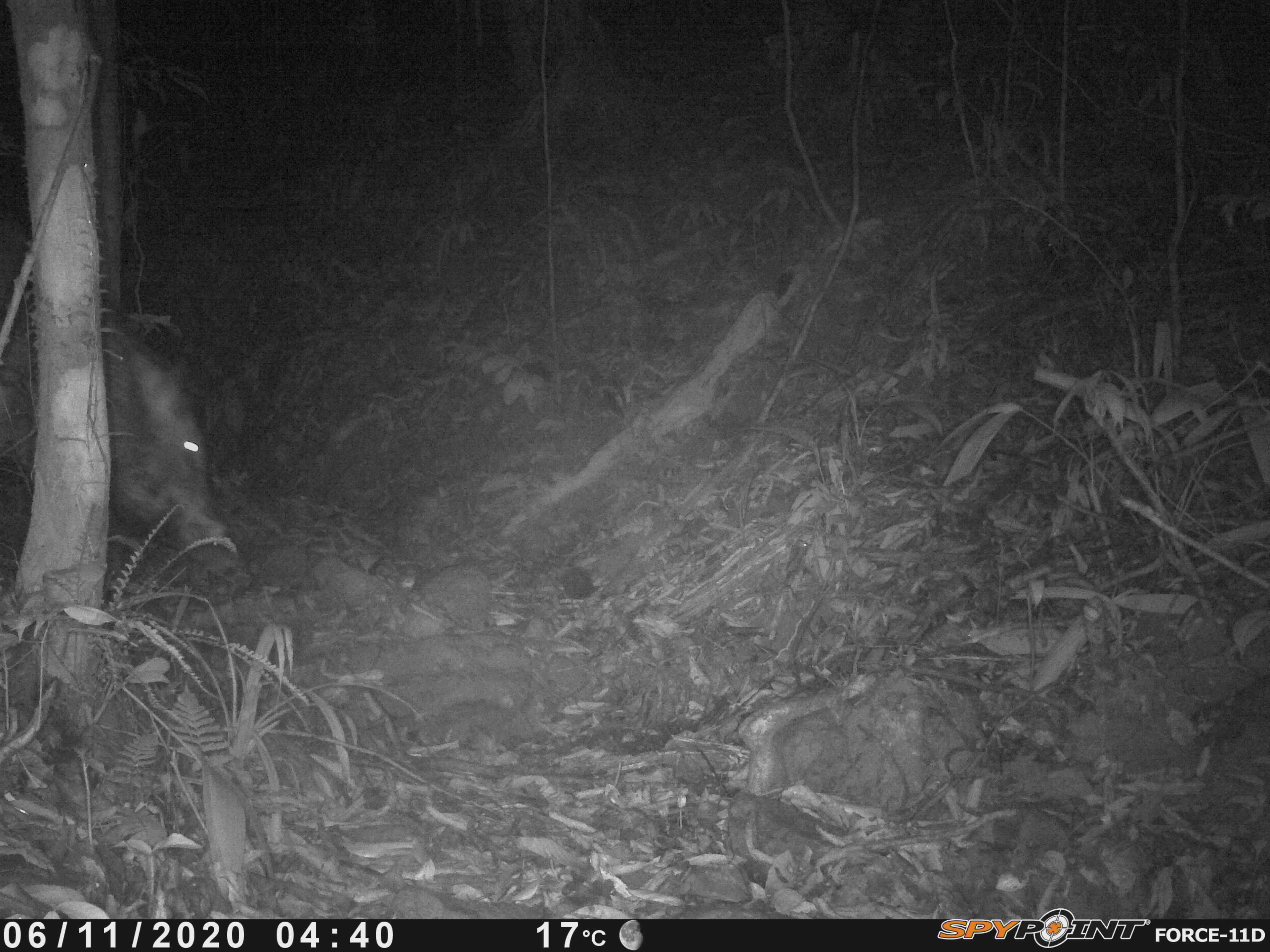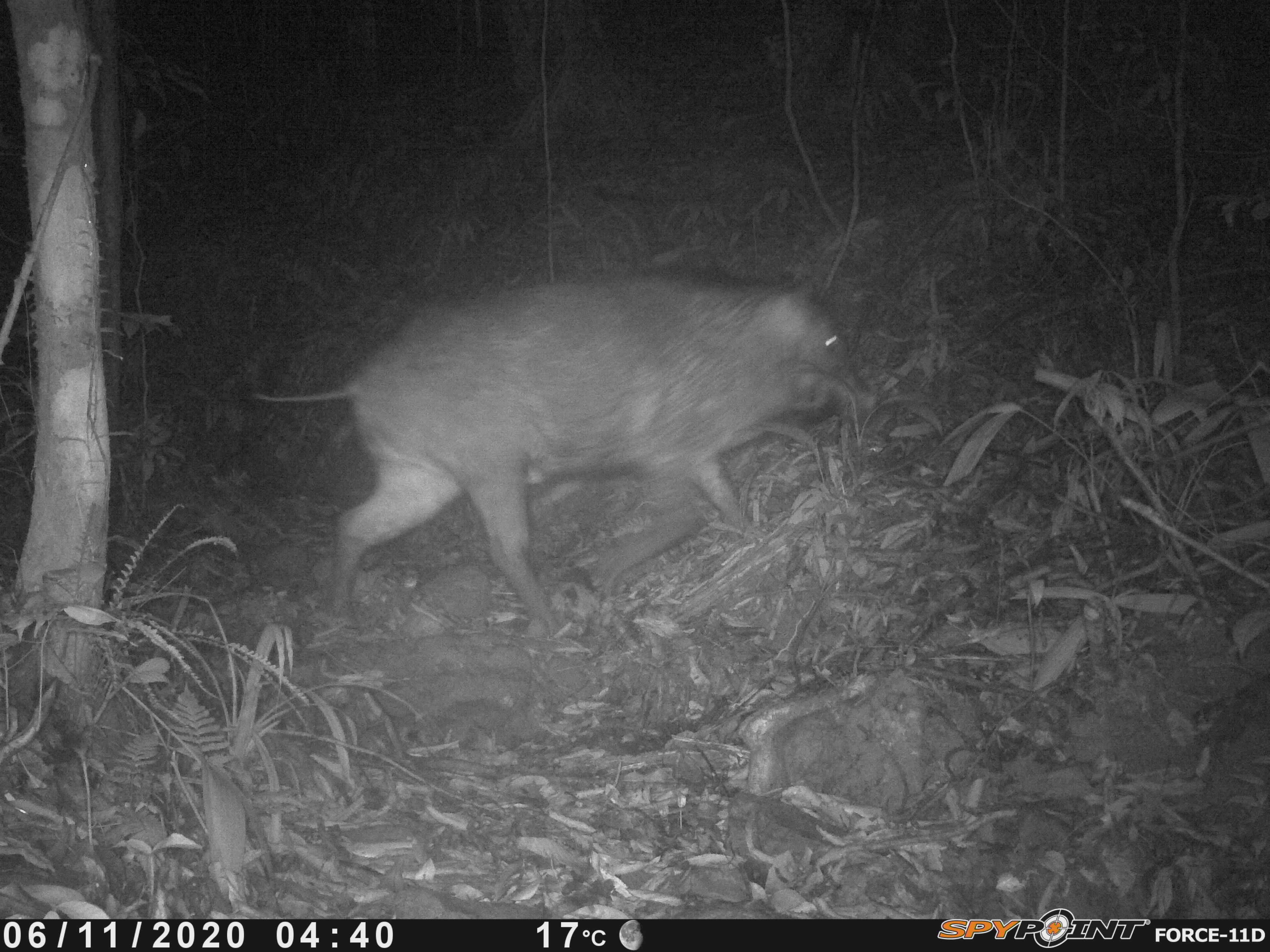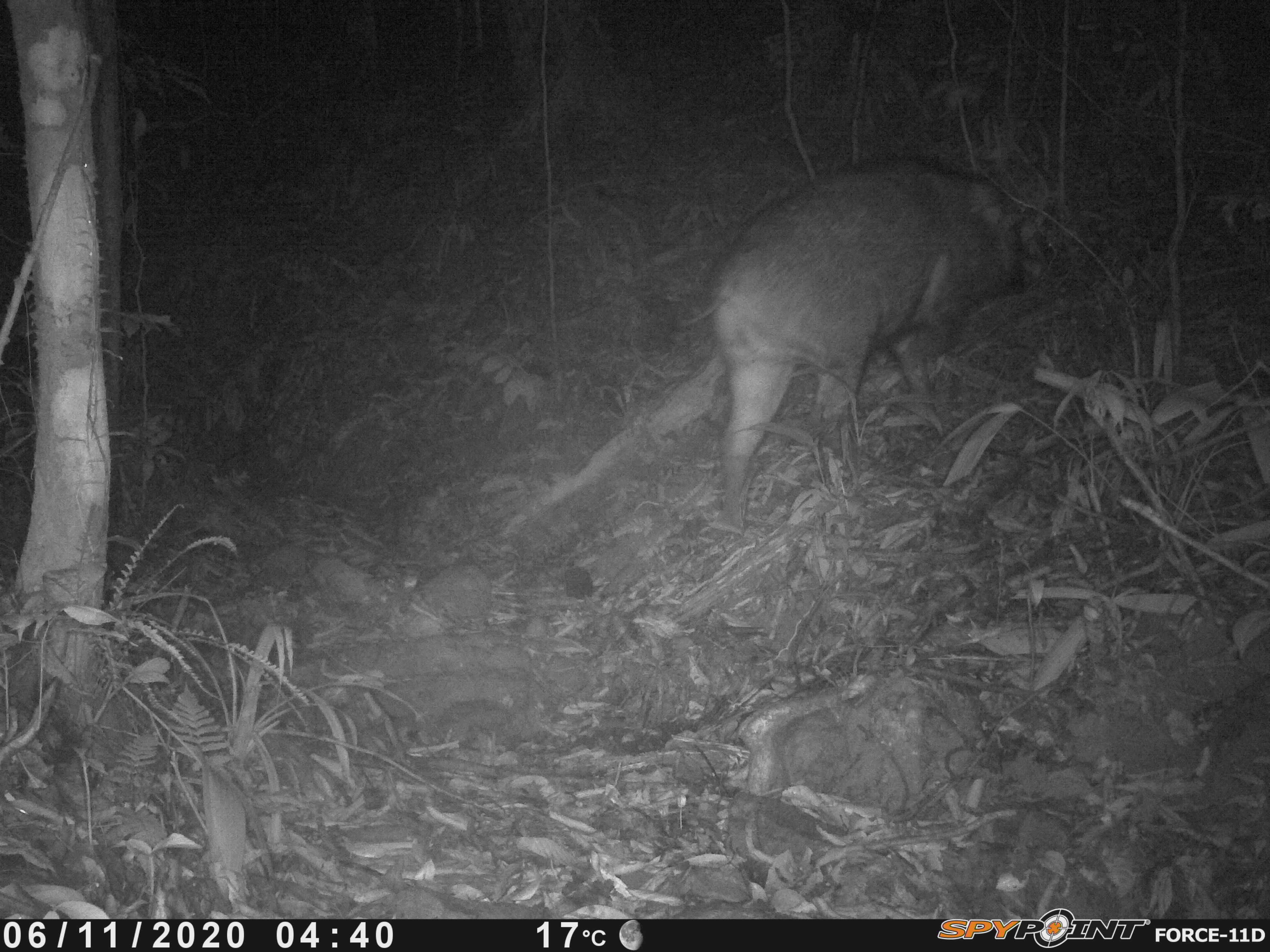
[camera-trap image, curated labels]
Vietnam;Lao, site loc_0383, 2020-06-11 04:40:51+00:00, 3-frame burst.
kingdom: Animalia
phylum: Chordata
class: Mammalia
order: Artiodactyla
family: Suidae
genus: Sus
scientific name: Sus scrofa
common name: eurasian wild pig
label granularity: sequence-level